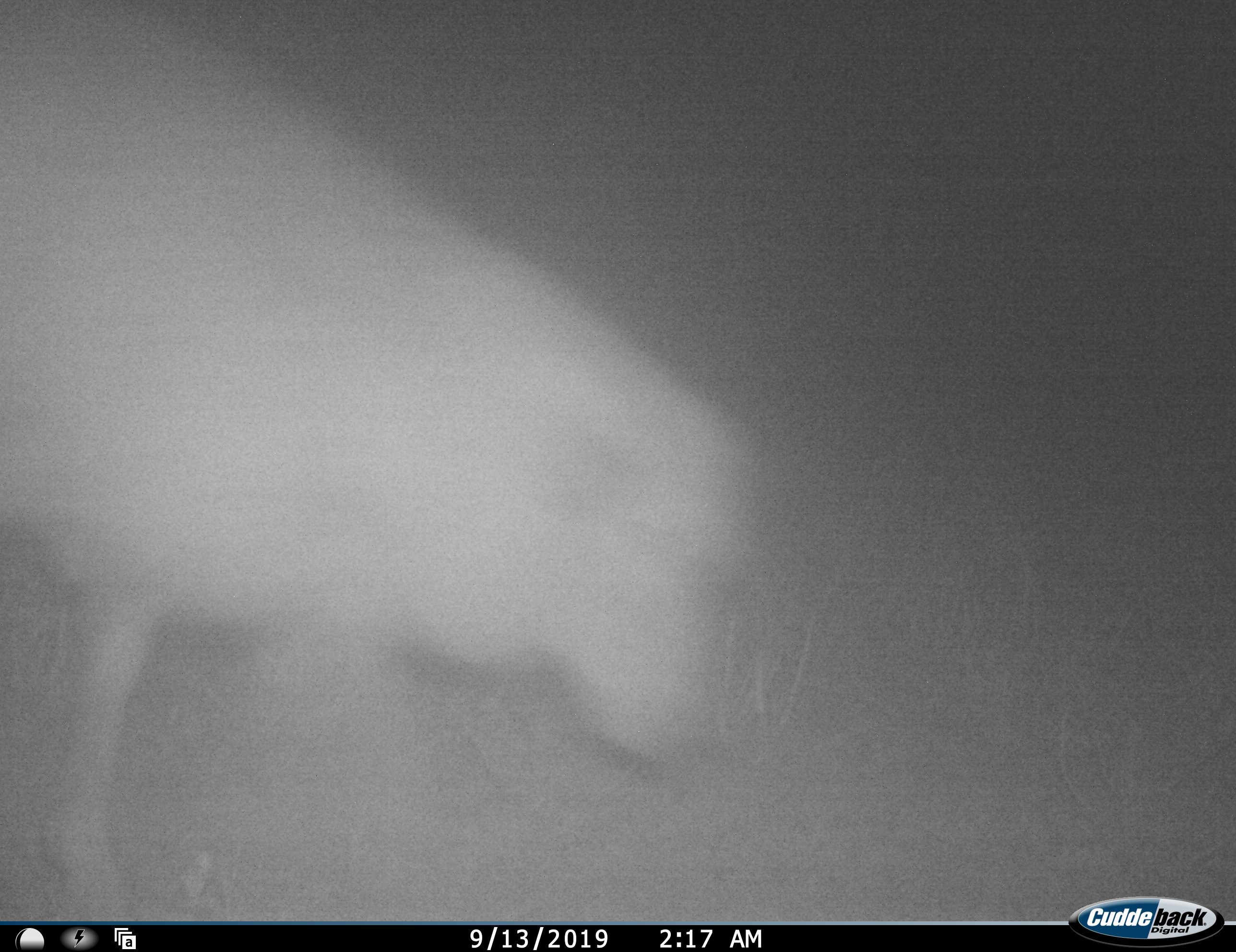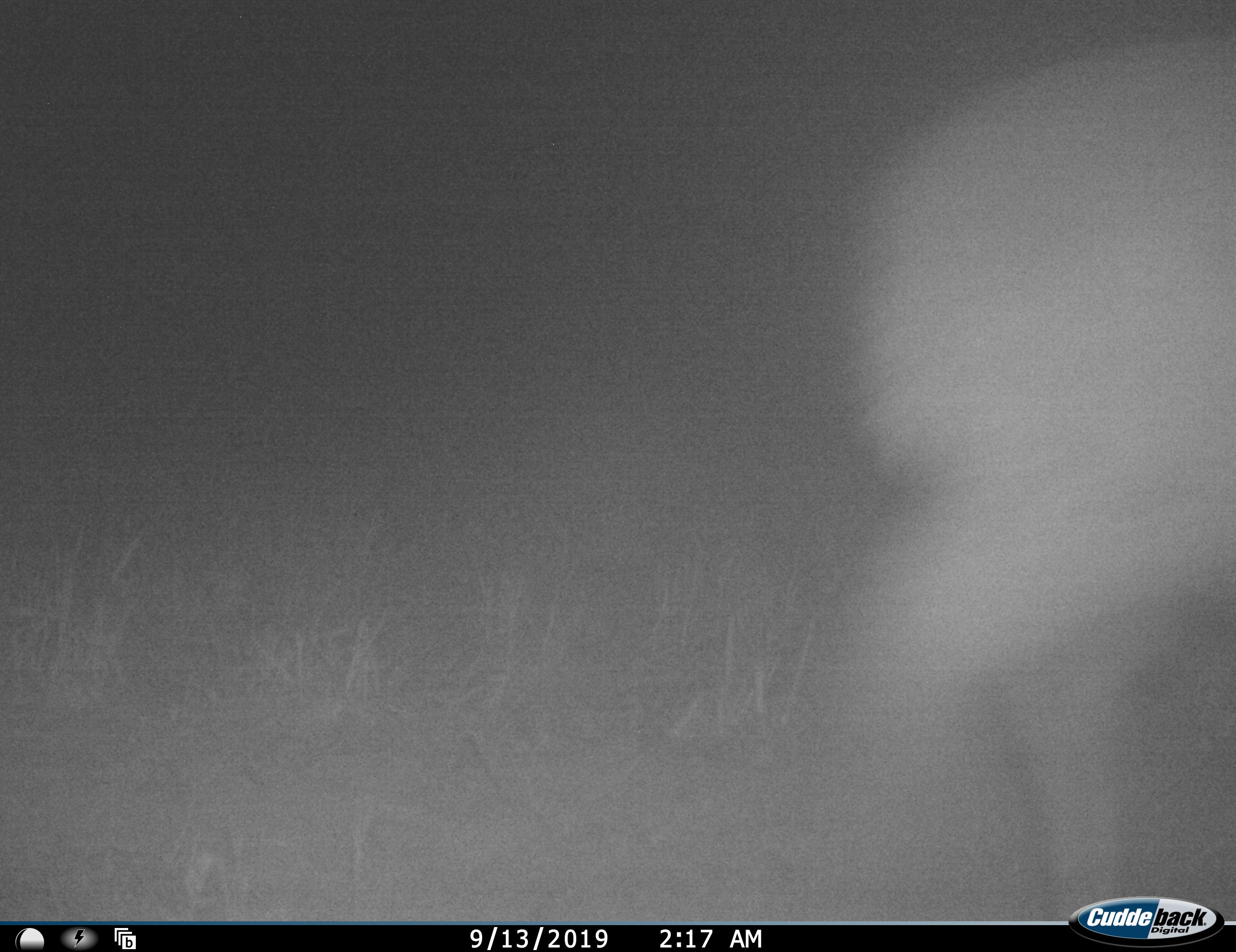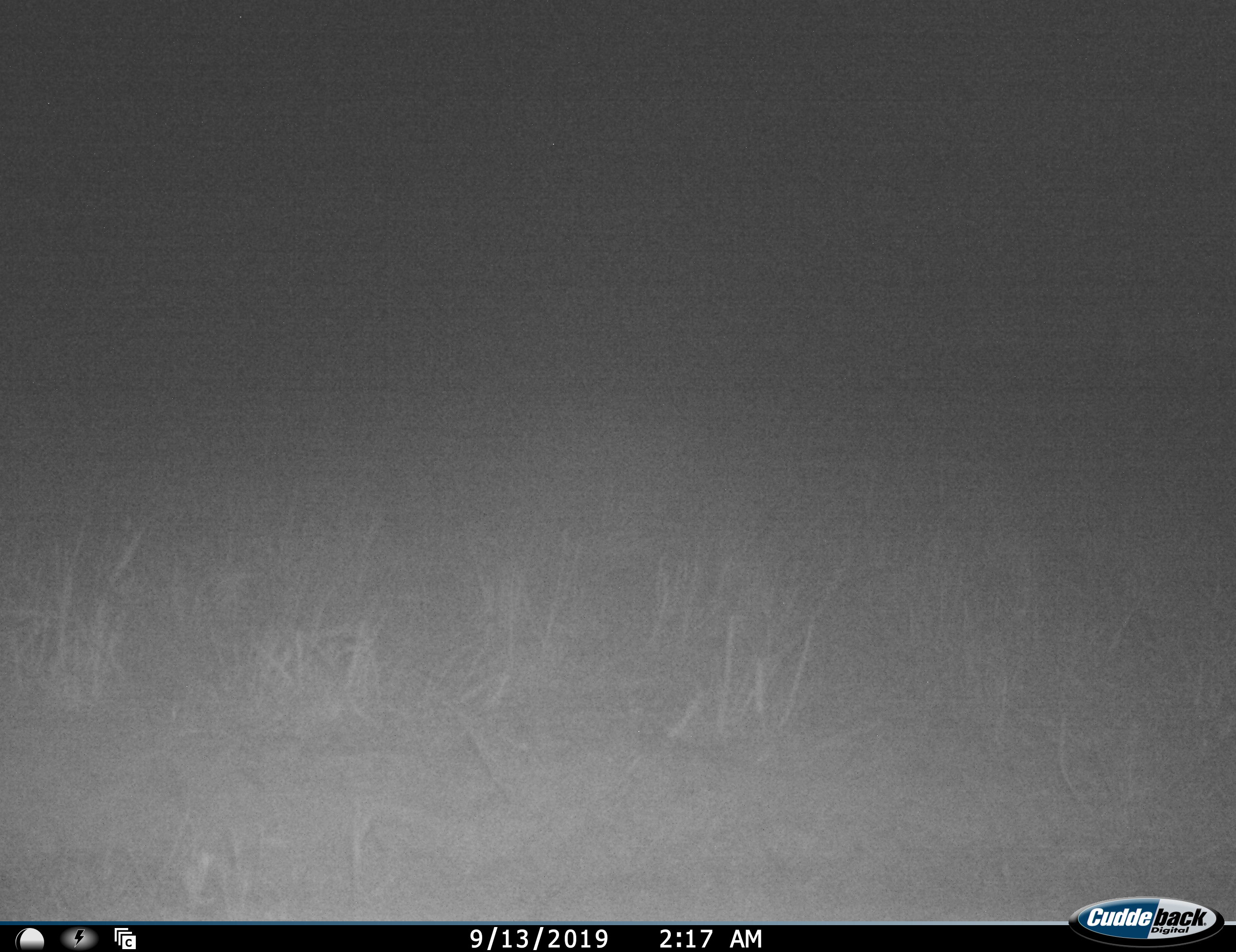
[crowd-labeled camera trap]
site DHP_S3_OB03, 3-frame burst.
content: unidentified animal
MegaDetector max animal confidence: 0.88